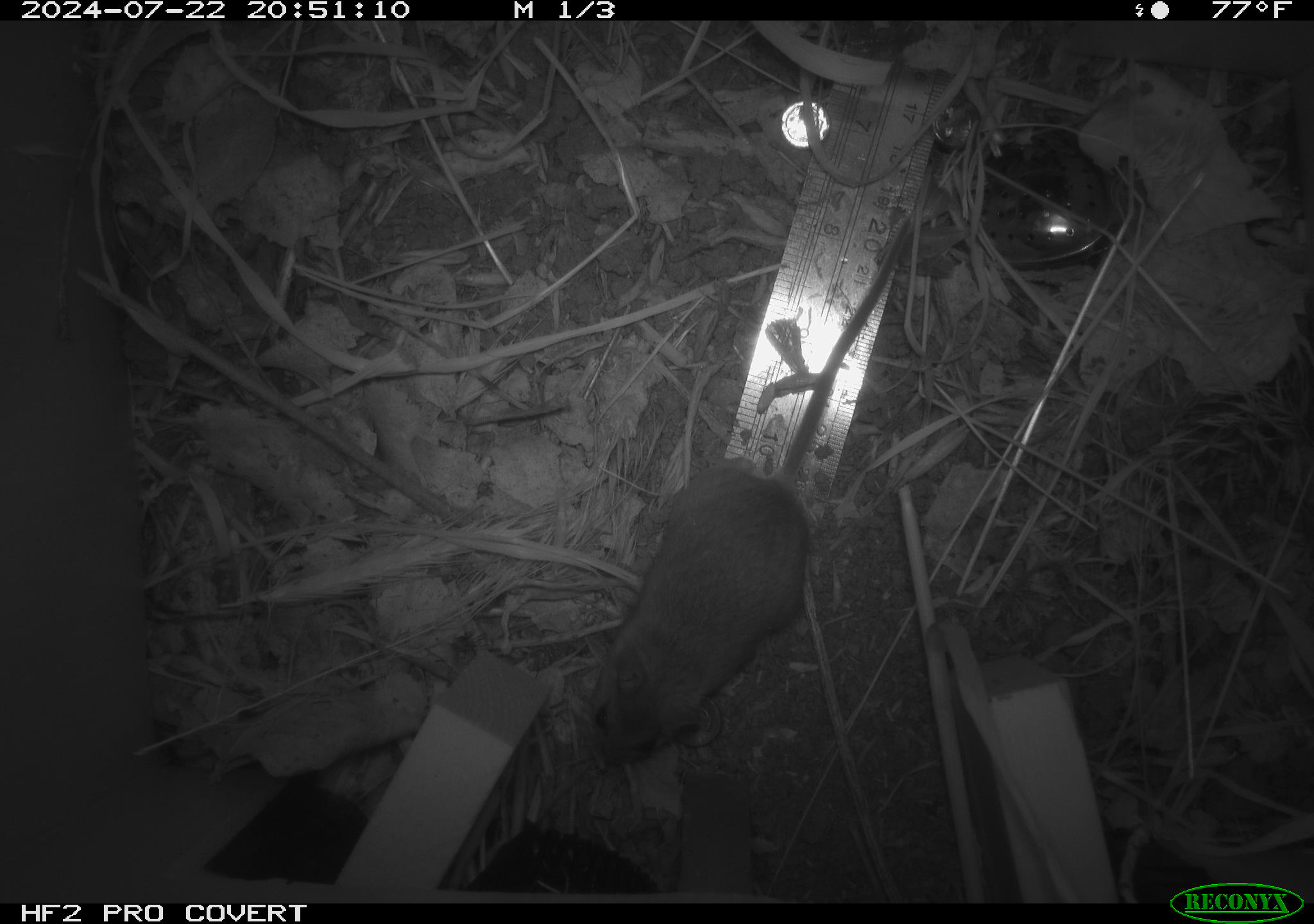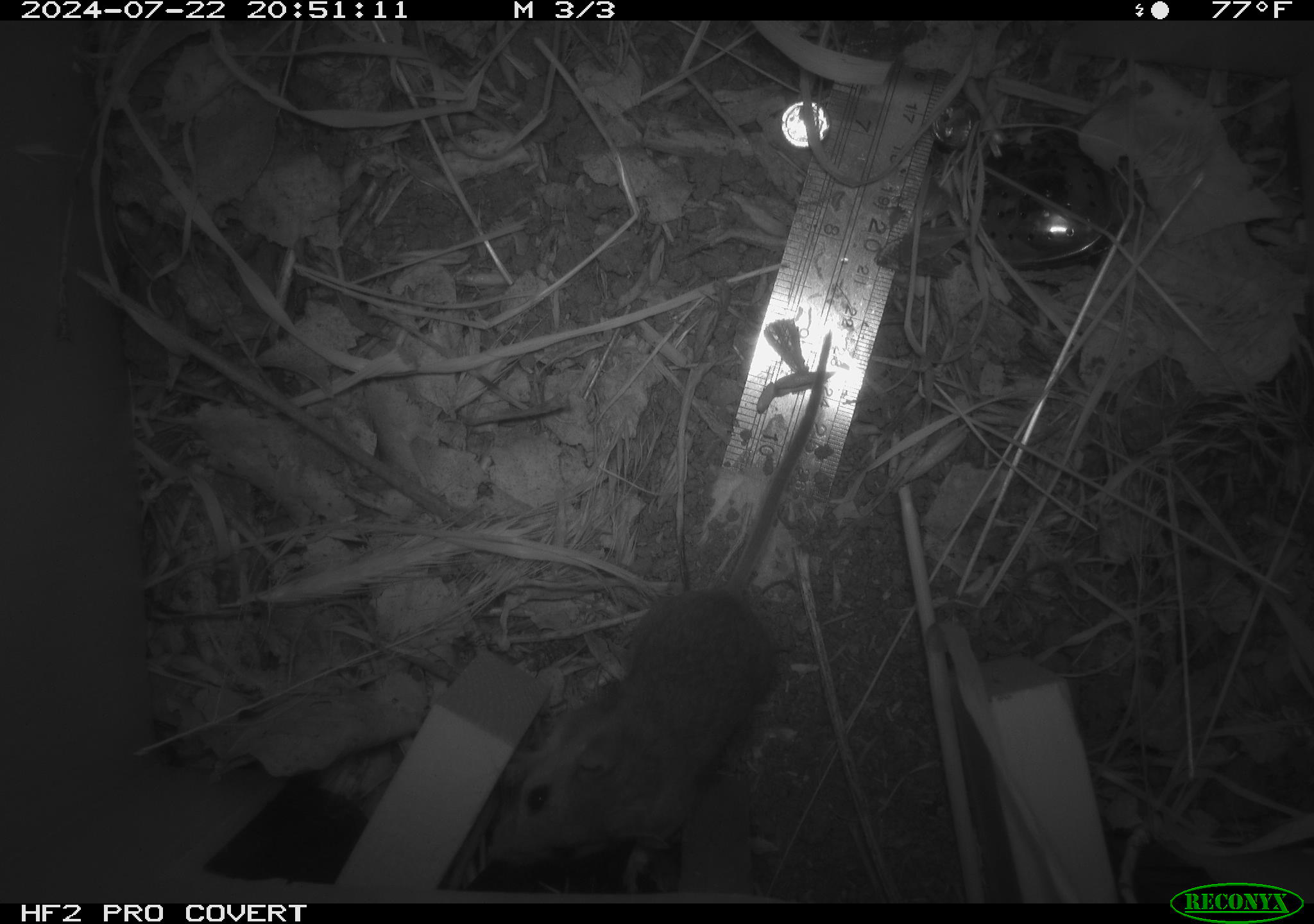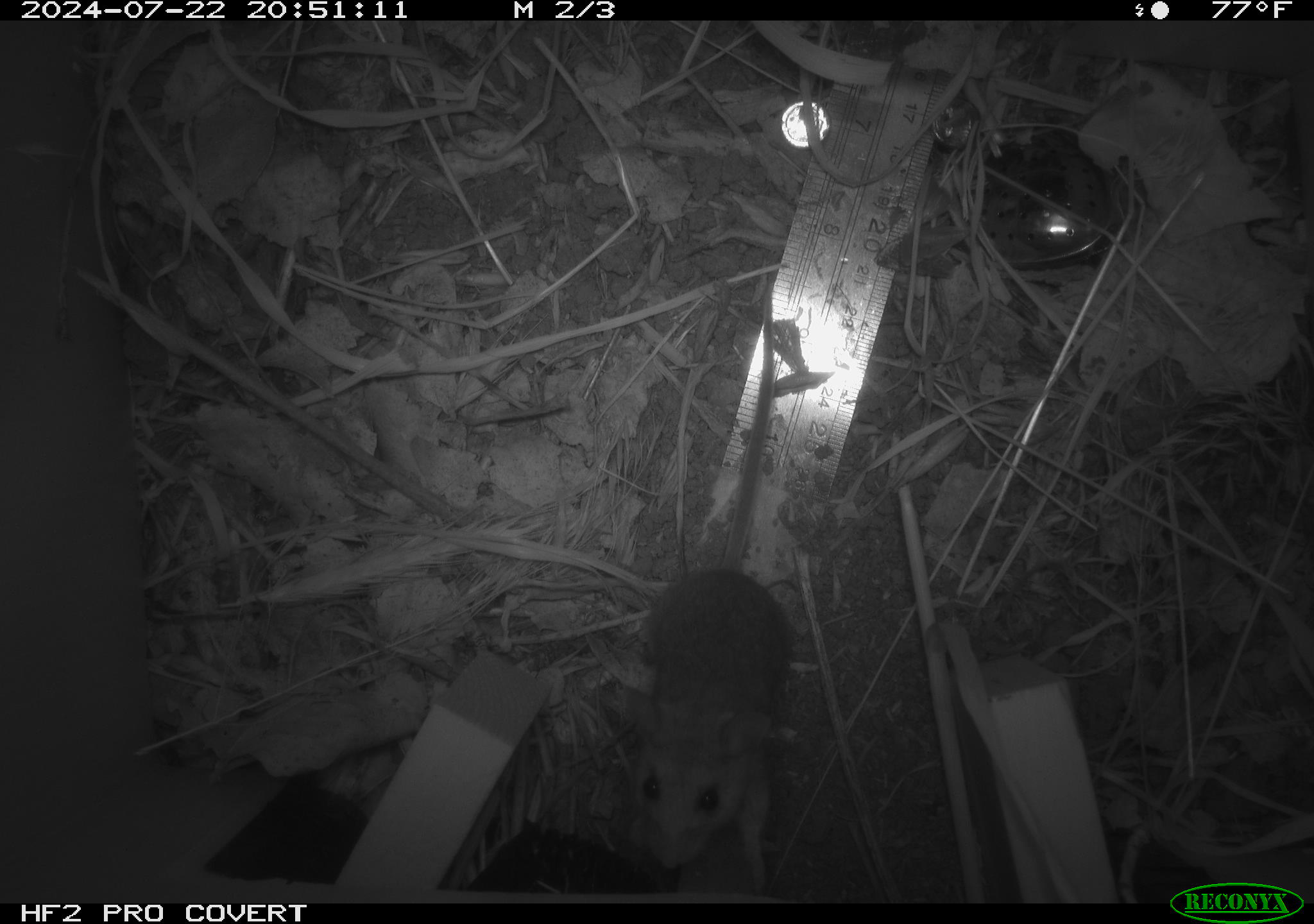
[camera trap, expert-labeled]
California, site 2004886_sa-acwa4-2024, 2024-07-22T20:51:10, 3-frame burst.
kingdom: Animalia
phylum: Chordata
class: Mammalia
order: Rodentia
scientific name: Rodentia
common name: mouse species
Mouse species (Rodentia).